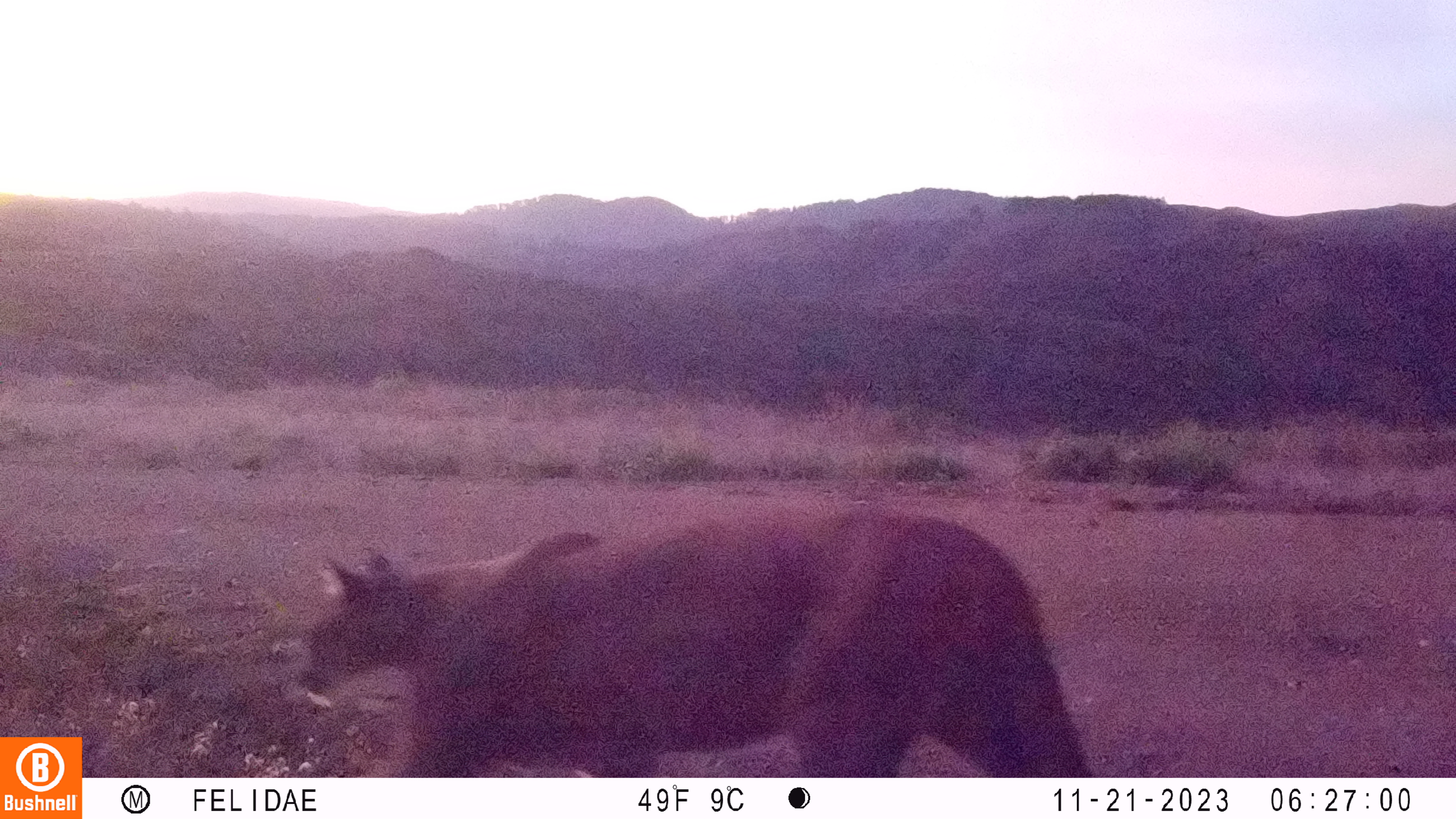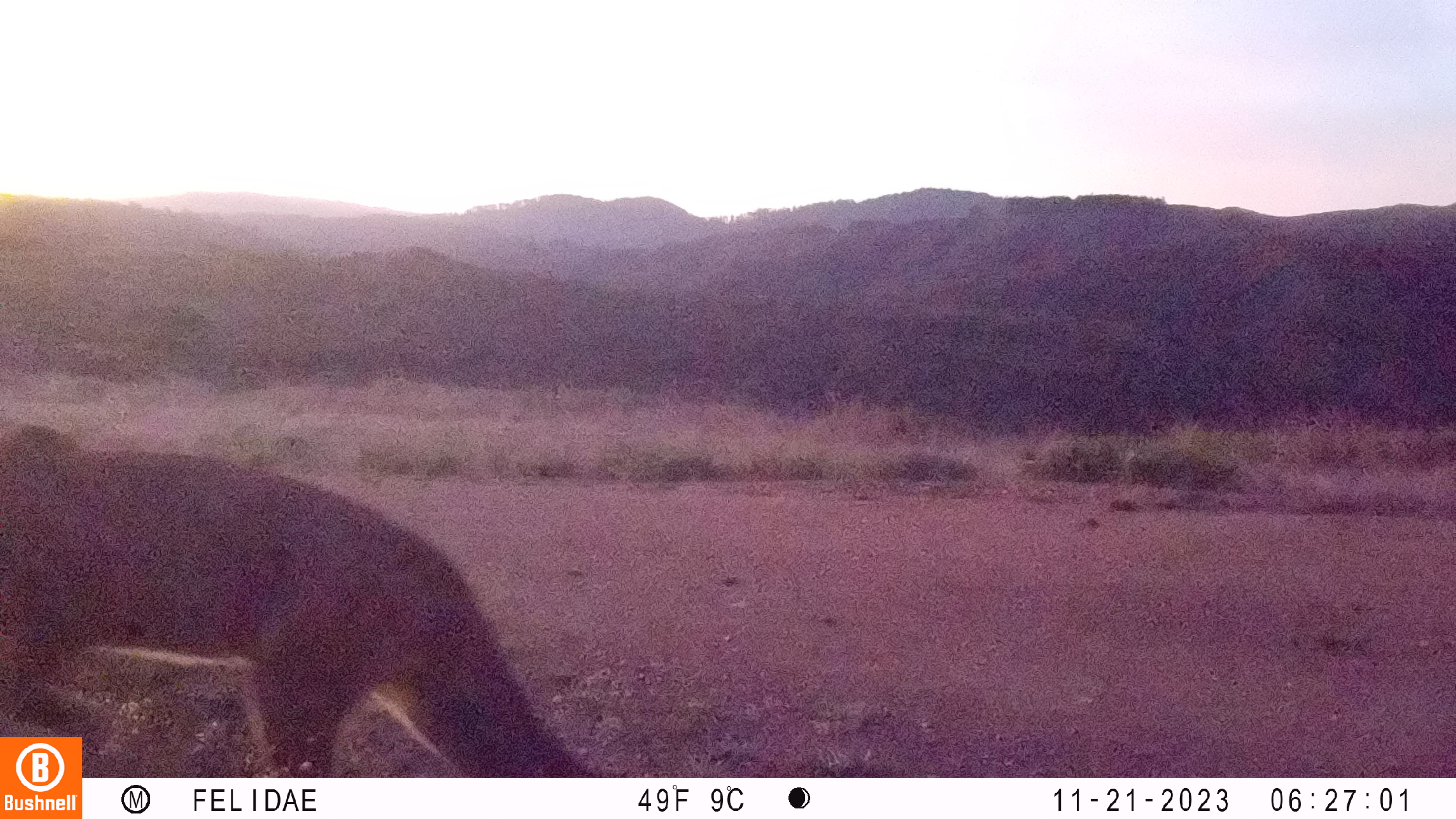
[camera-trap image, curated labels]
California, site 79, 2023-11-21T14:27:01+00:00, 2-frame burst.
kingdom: Animalia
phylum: Chordata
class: Mammalia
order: Carnivora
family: Felidae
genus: Puma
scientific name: Puma concolor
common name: puma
Puma (Puma concolor).